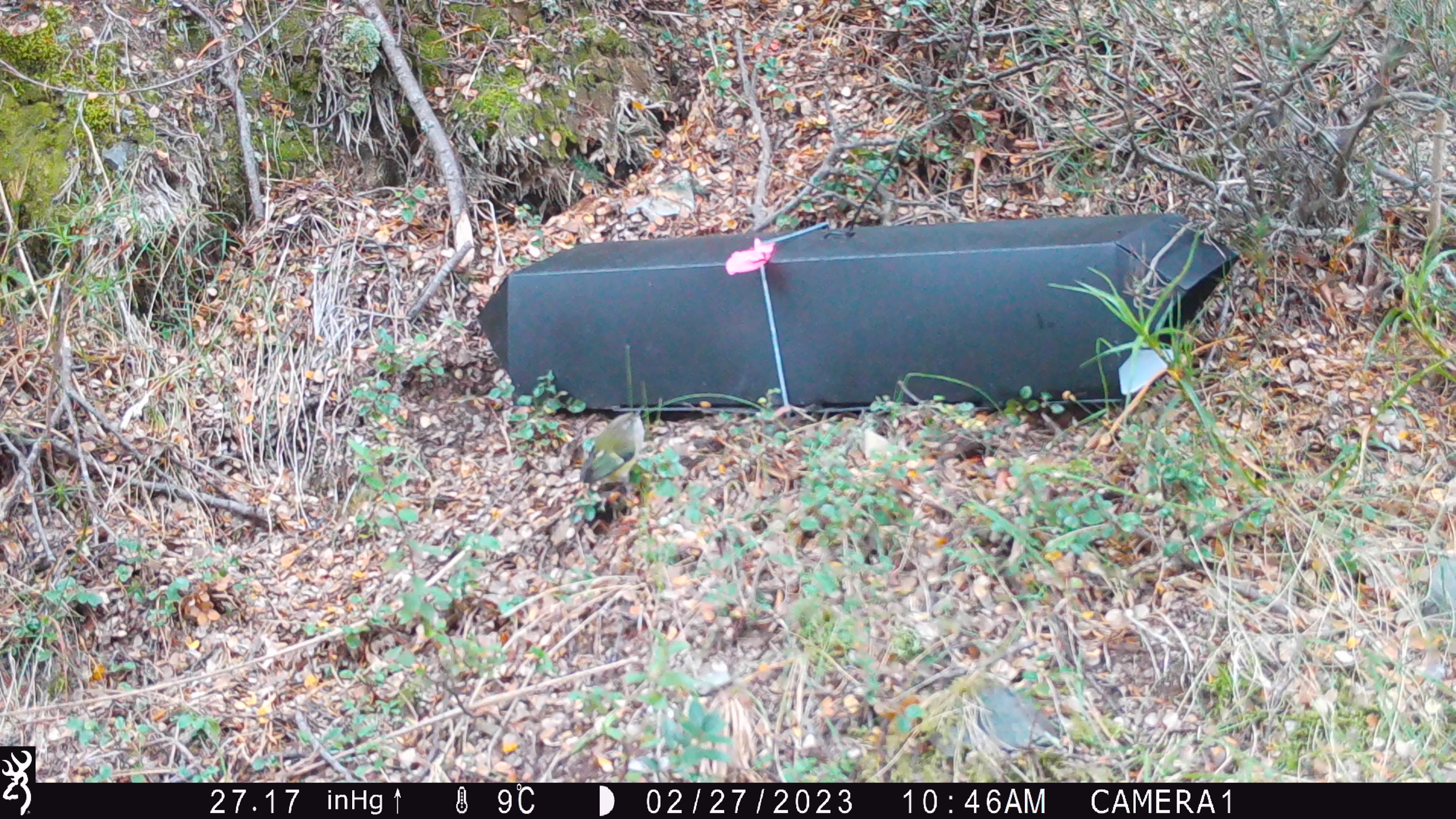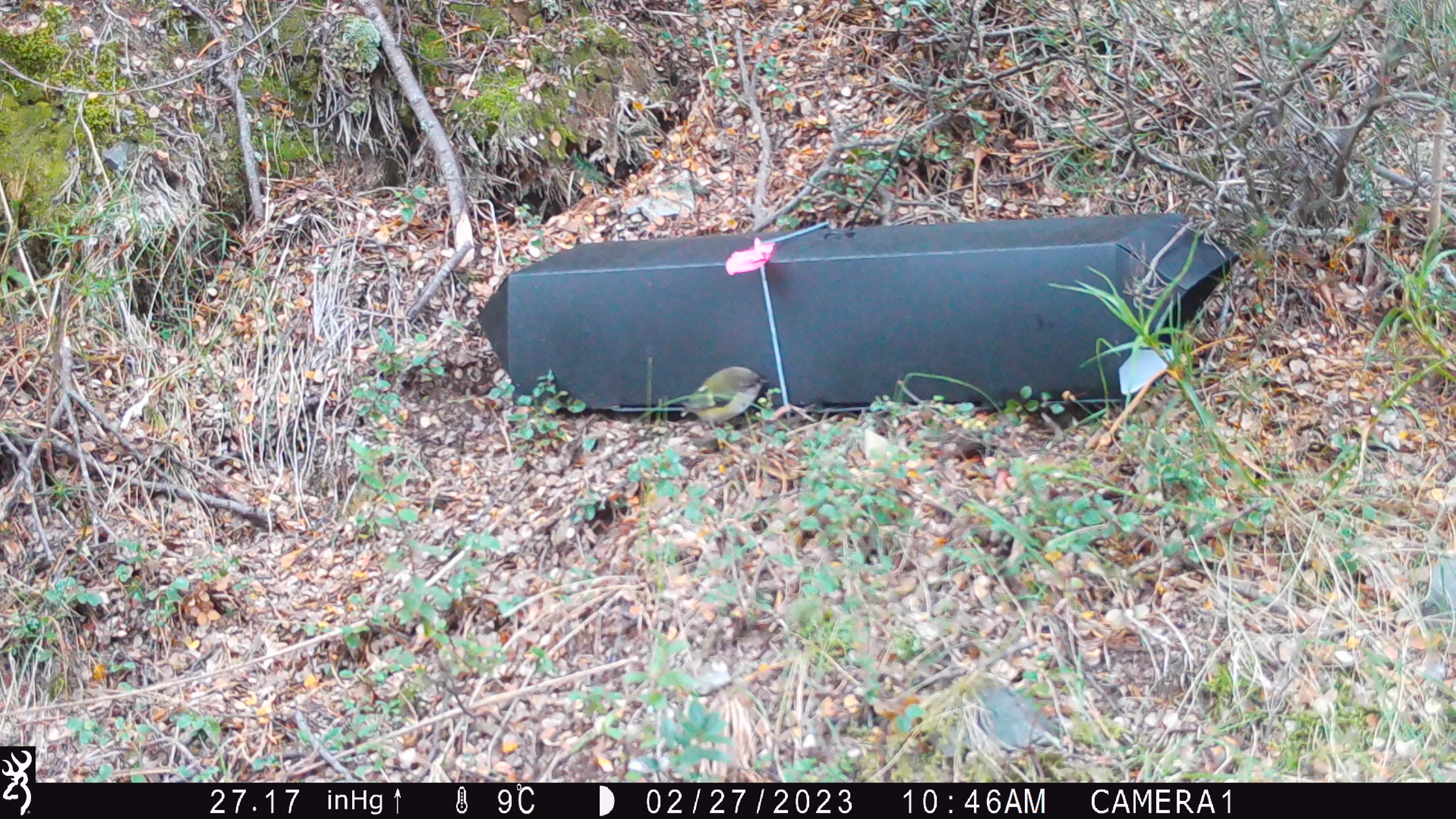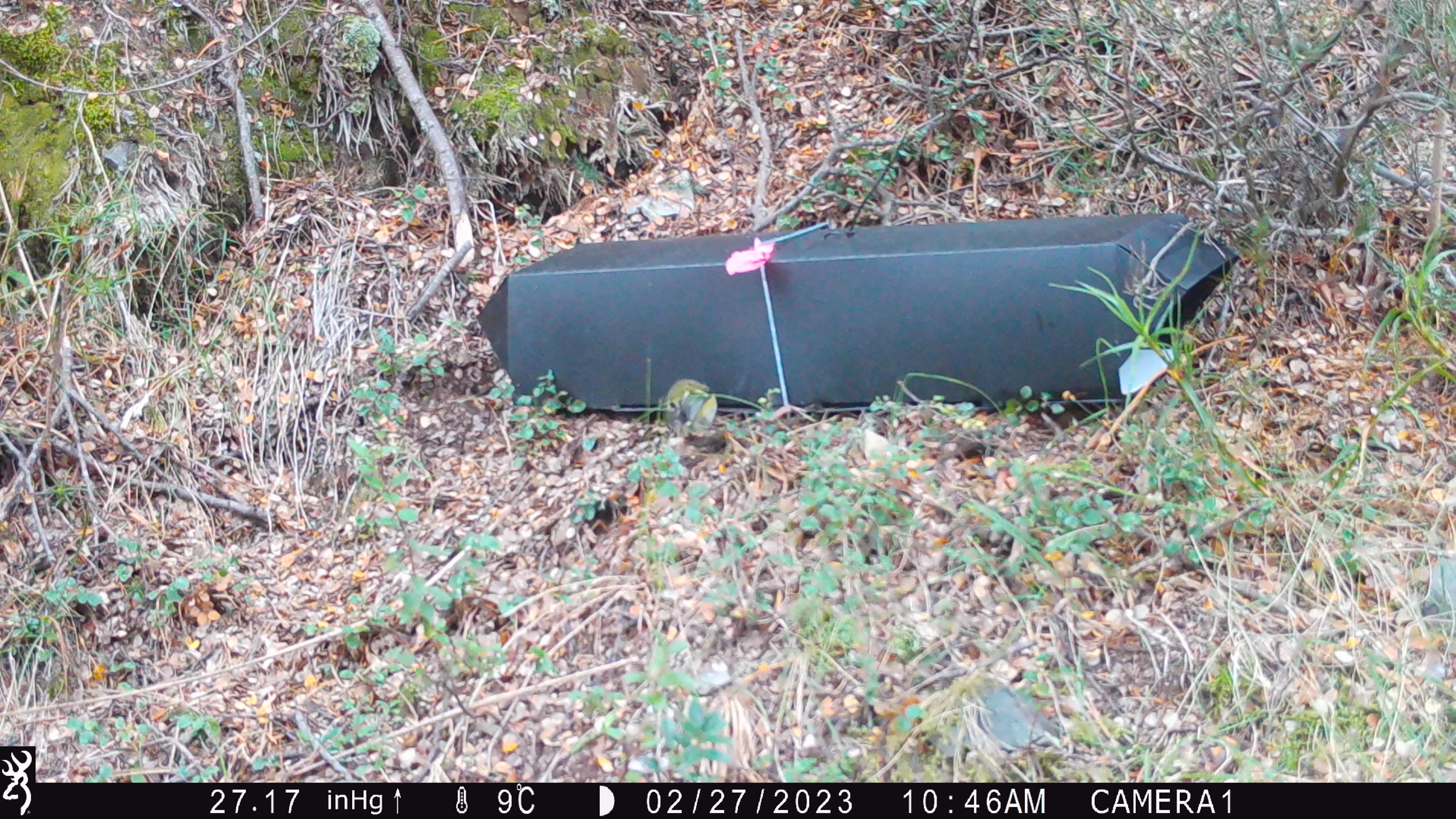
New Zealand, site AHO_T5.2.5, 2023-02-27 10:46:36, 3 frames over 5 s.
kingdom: Animalia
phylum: Chordata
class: Aves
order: Passeriformes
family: Acanthisittidae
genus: Acanthisitta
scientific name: Acanthisitta chloris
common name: rifleman